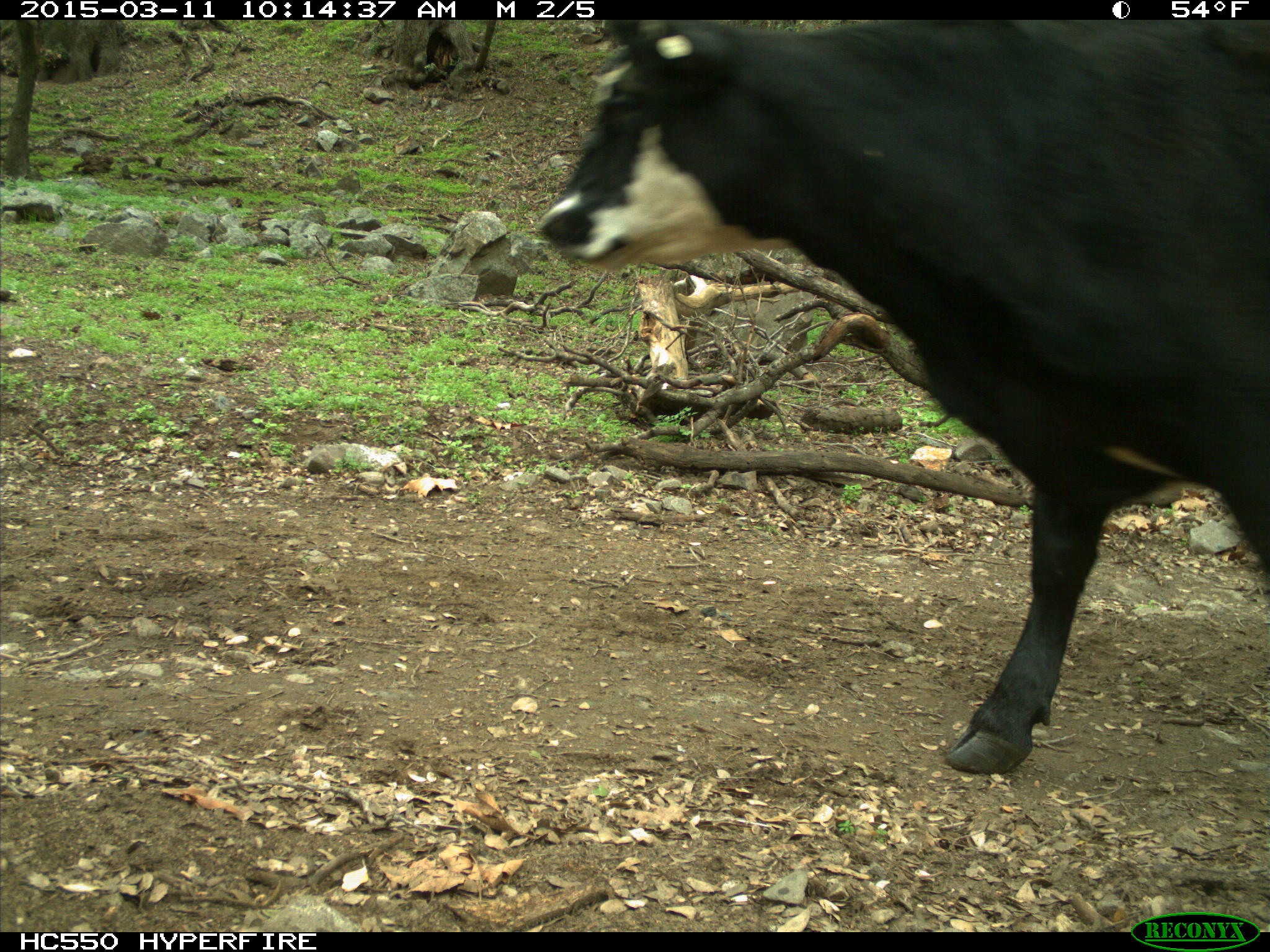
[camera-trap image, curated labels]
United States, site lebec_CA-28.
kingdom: Animalia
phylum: Chordata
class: Mammalia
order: Artiodactyla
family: Bovidae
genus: Bos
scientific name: Bos taurus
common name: domestic cow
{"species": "Bos taurus (domestic cow)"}